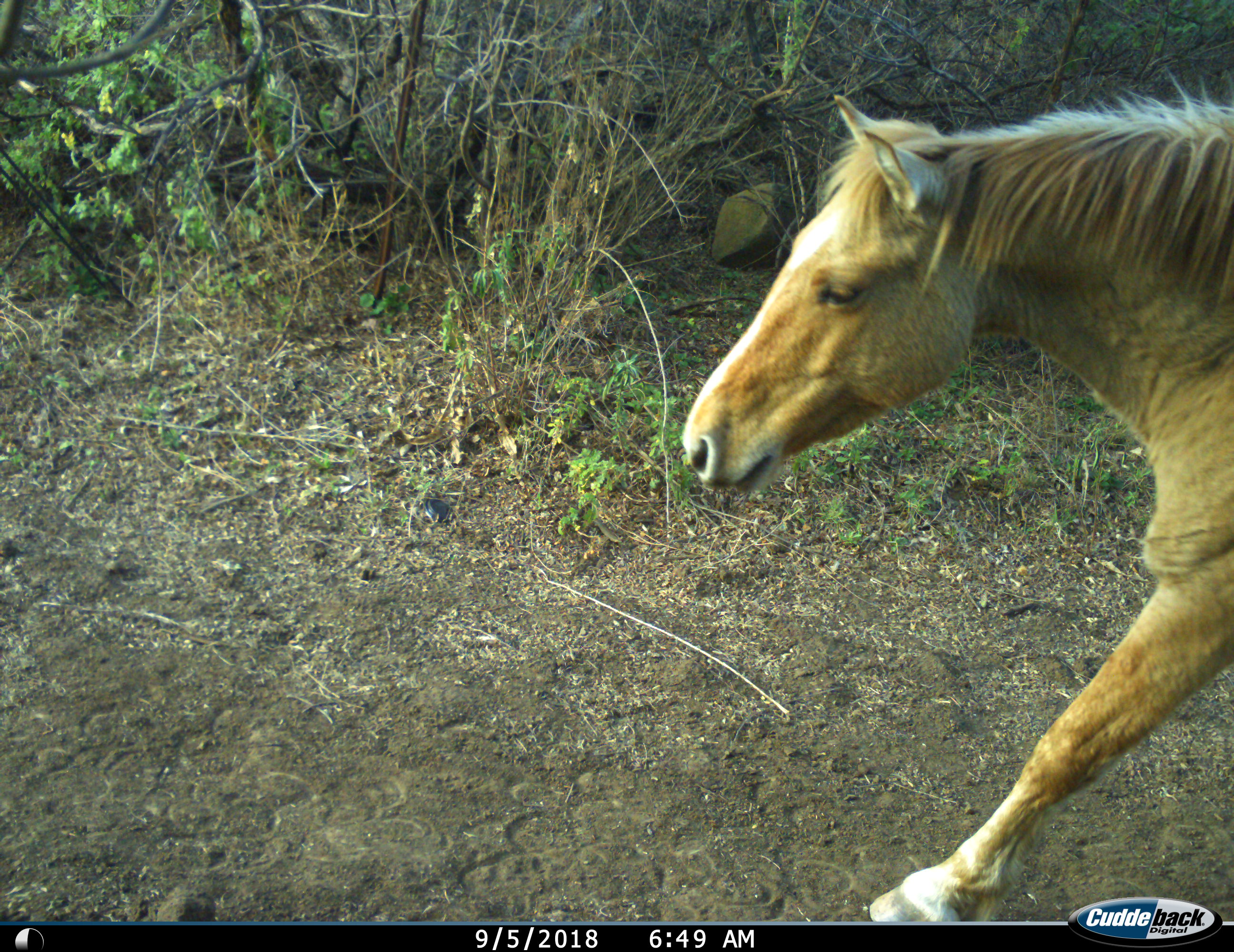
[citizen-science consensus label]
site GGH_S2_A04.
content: unidentified animal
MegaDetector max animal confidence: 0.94